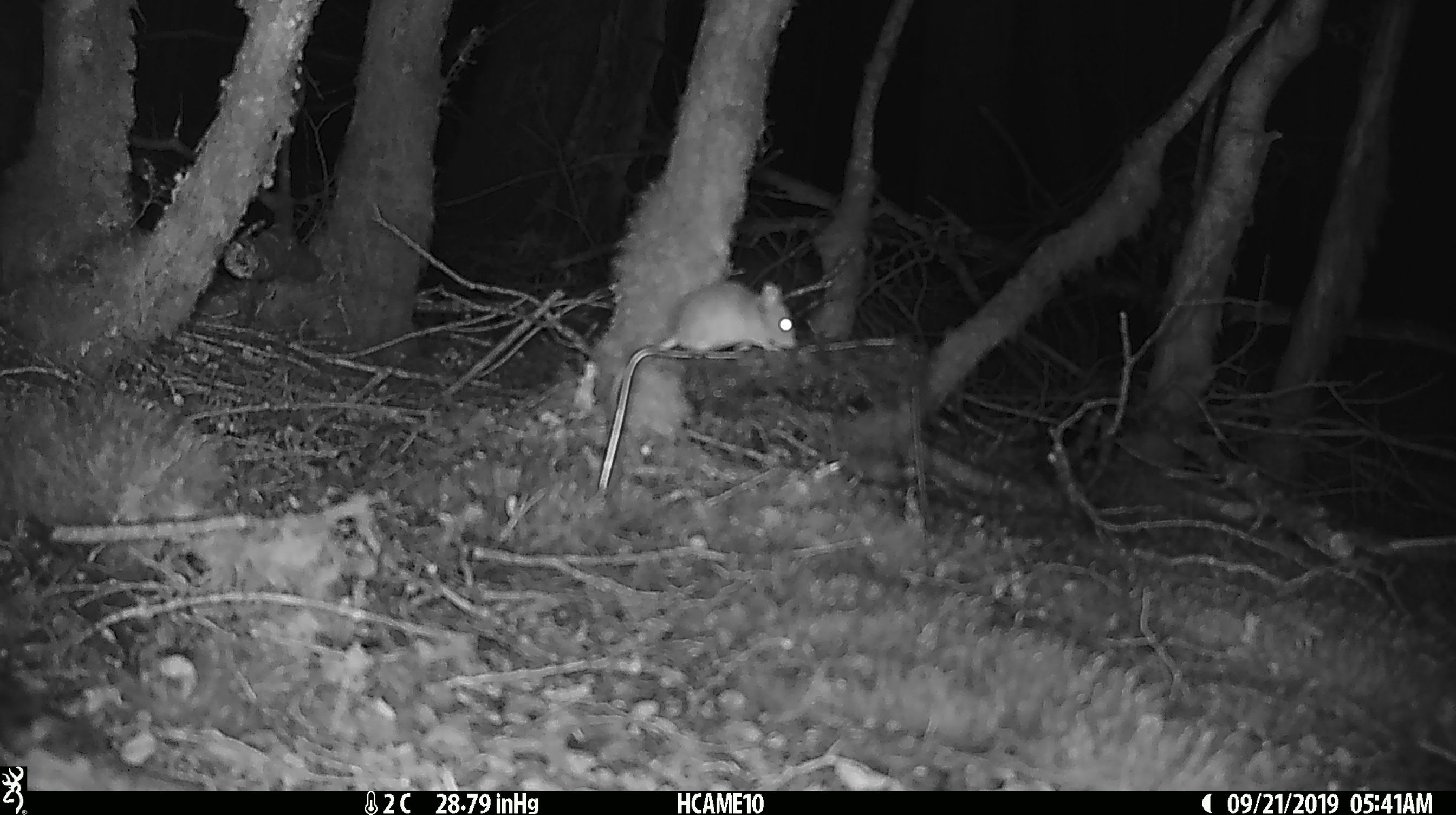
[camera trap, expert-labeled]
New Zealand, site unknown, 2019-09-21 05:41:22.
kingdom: Animalia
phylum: Chordata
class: Mammalia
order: Rodentia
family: Muridae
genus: Mus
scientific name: Mus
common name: mouse